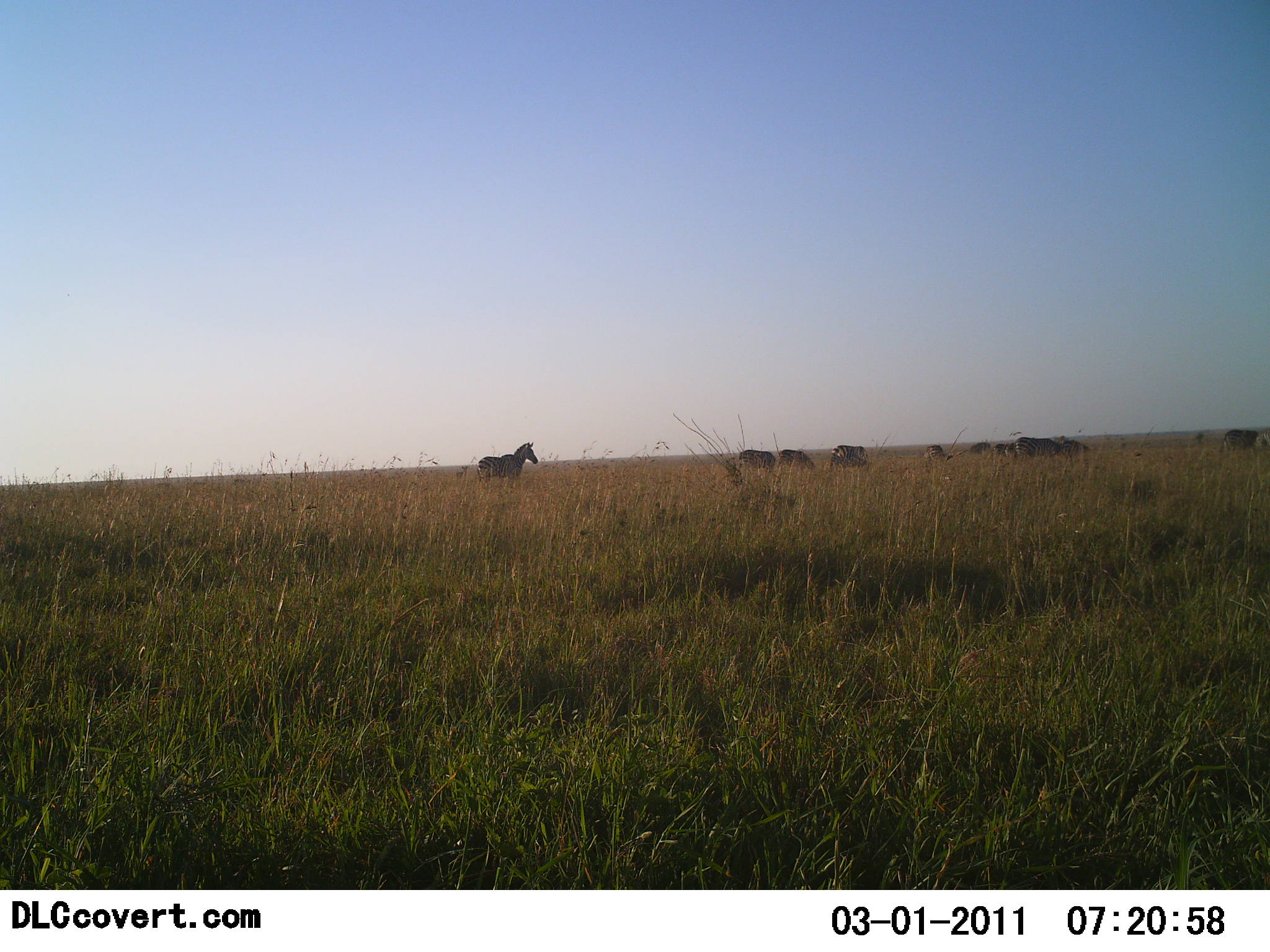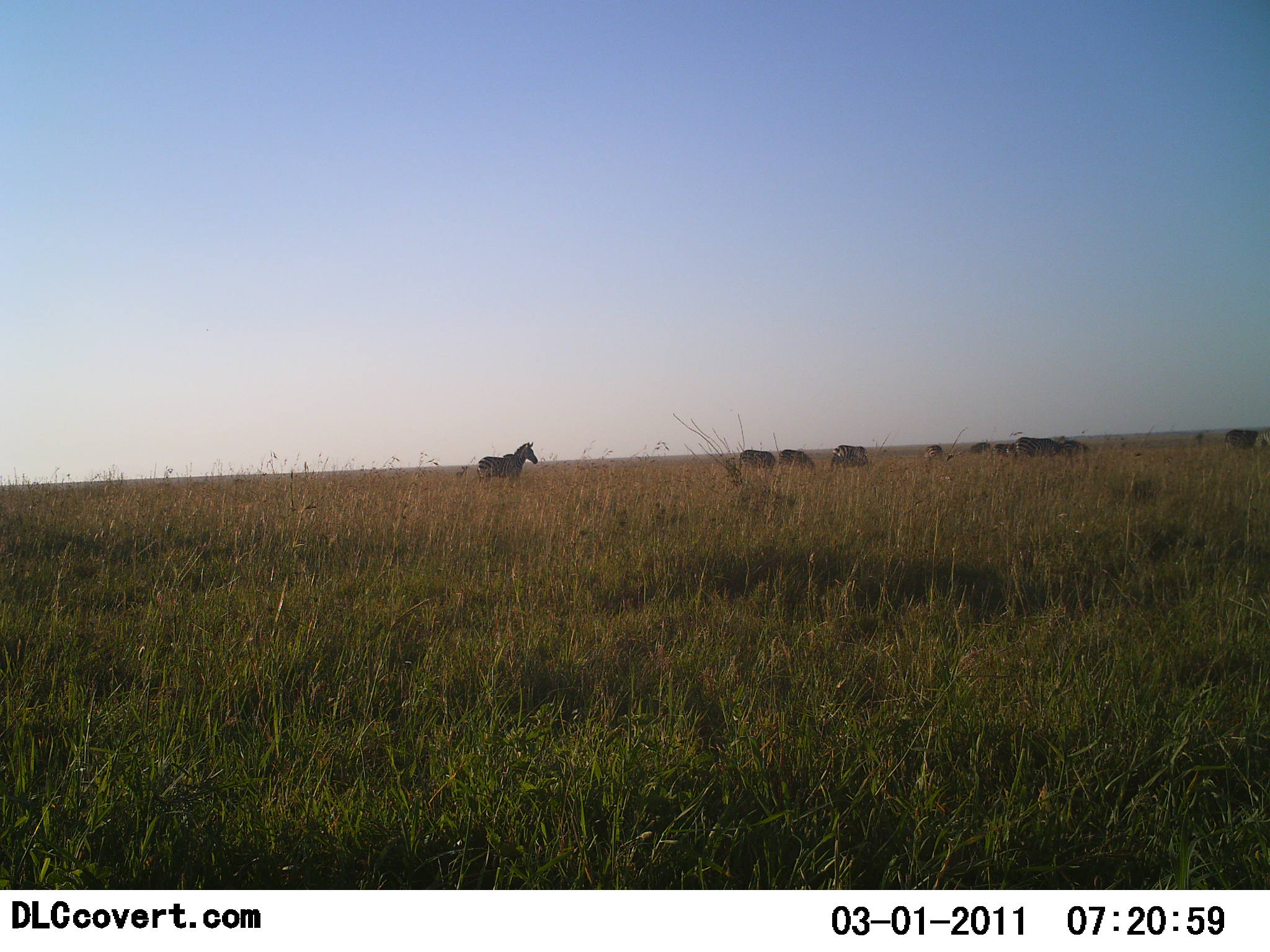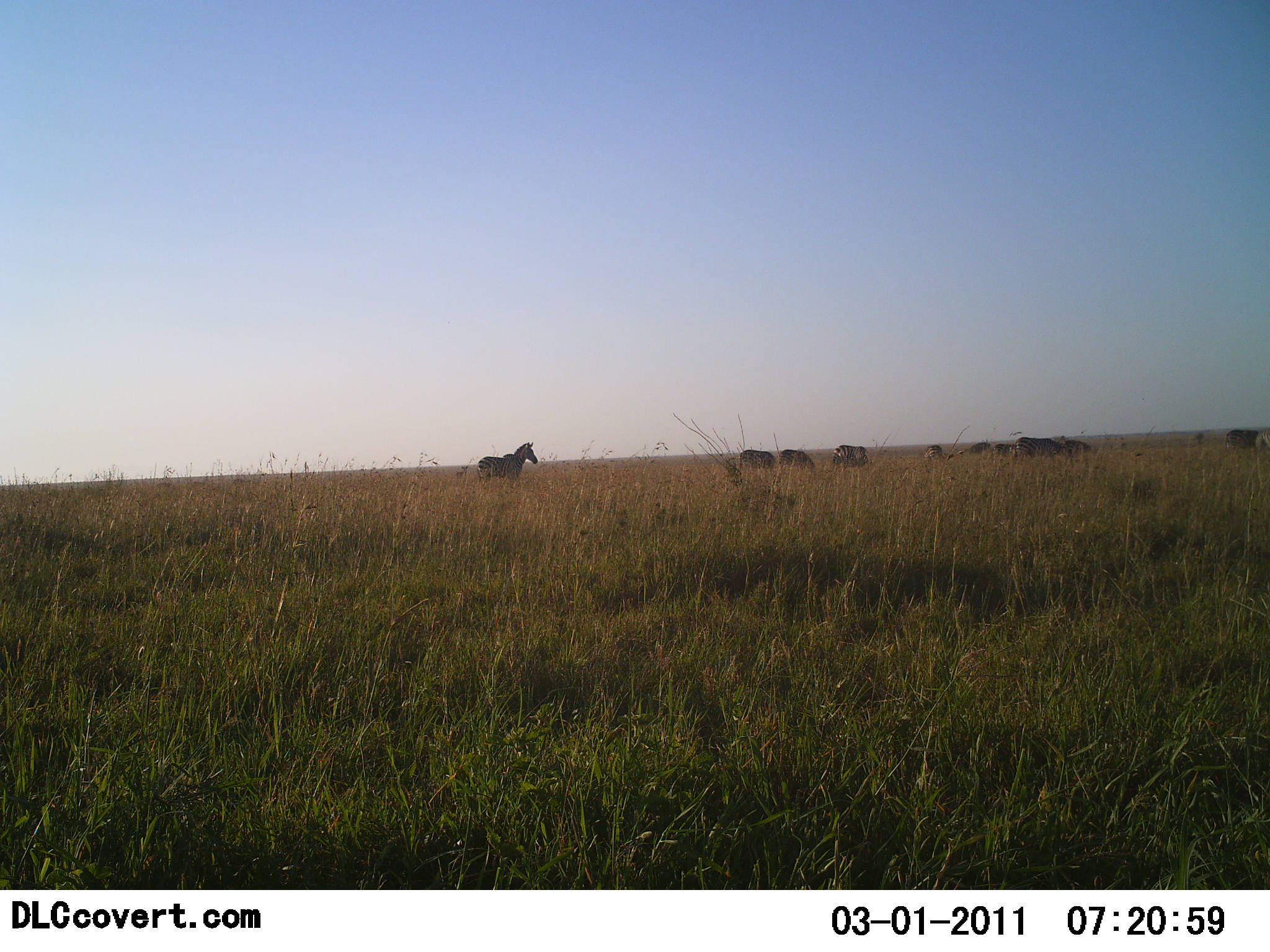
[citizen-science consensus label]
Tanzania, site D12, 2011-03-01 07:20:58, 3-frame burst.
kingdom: Animalia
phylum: Chordata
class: Mammalia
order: Perissodactyla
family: Equidae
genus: Equus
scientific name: Equus quagga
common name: plains zebra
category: zebra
Zebra (plains zebra) (Equus quagga), count 9. Behavior (volunteer vote fractions): standing 83%, resting 0%, moving 0%, interacting 0%. Young present (vote fraction): 0%. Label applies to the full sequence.